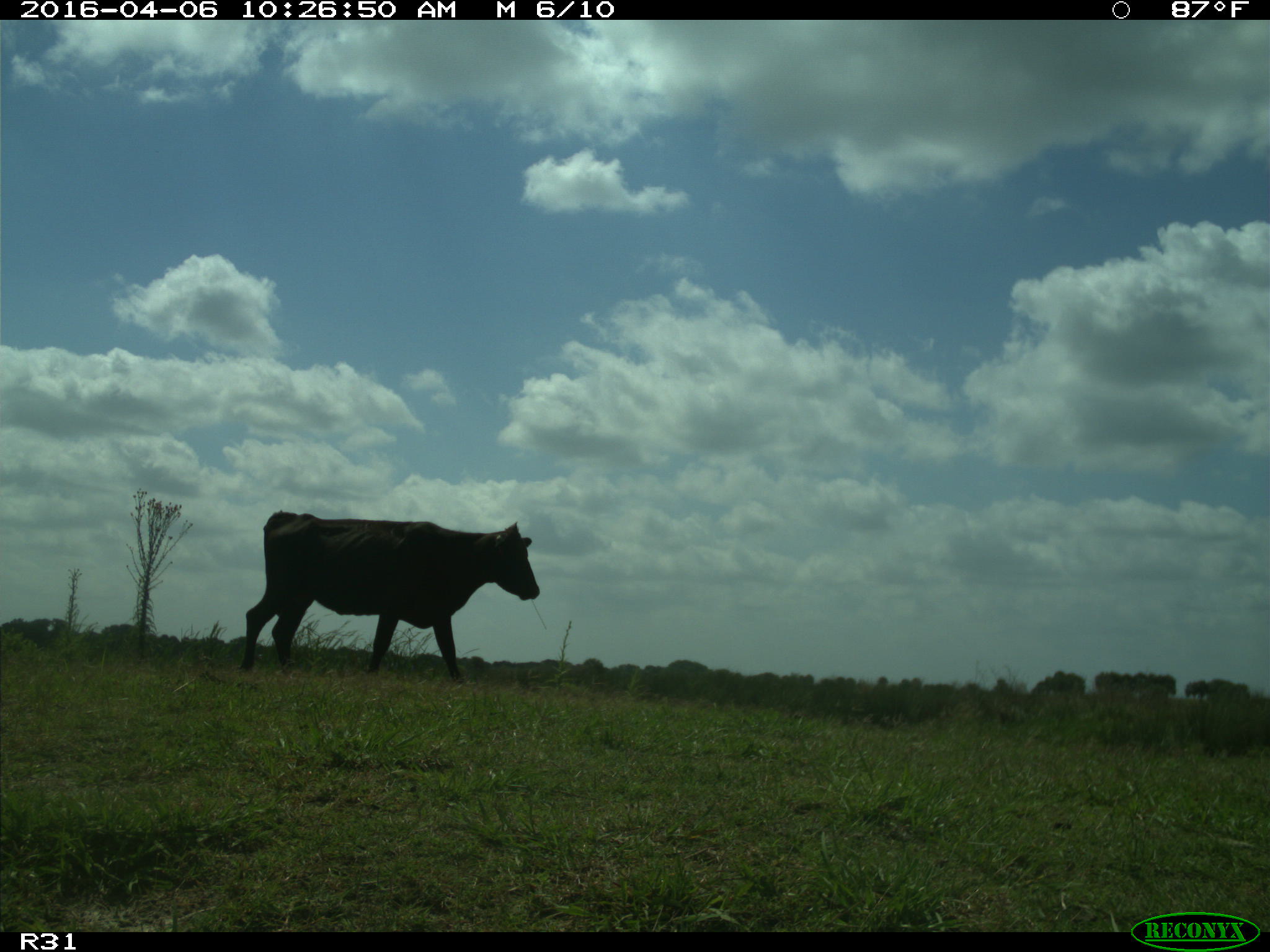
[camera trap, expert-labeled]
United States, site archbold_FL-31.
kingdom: Animalia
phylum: Chordata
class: Mammalia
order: Artiodactyla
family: Bovidae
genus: Bos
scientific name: Bos taurus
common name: domestic cow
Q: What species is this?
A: Bos taurus (domestic cow).